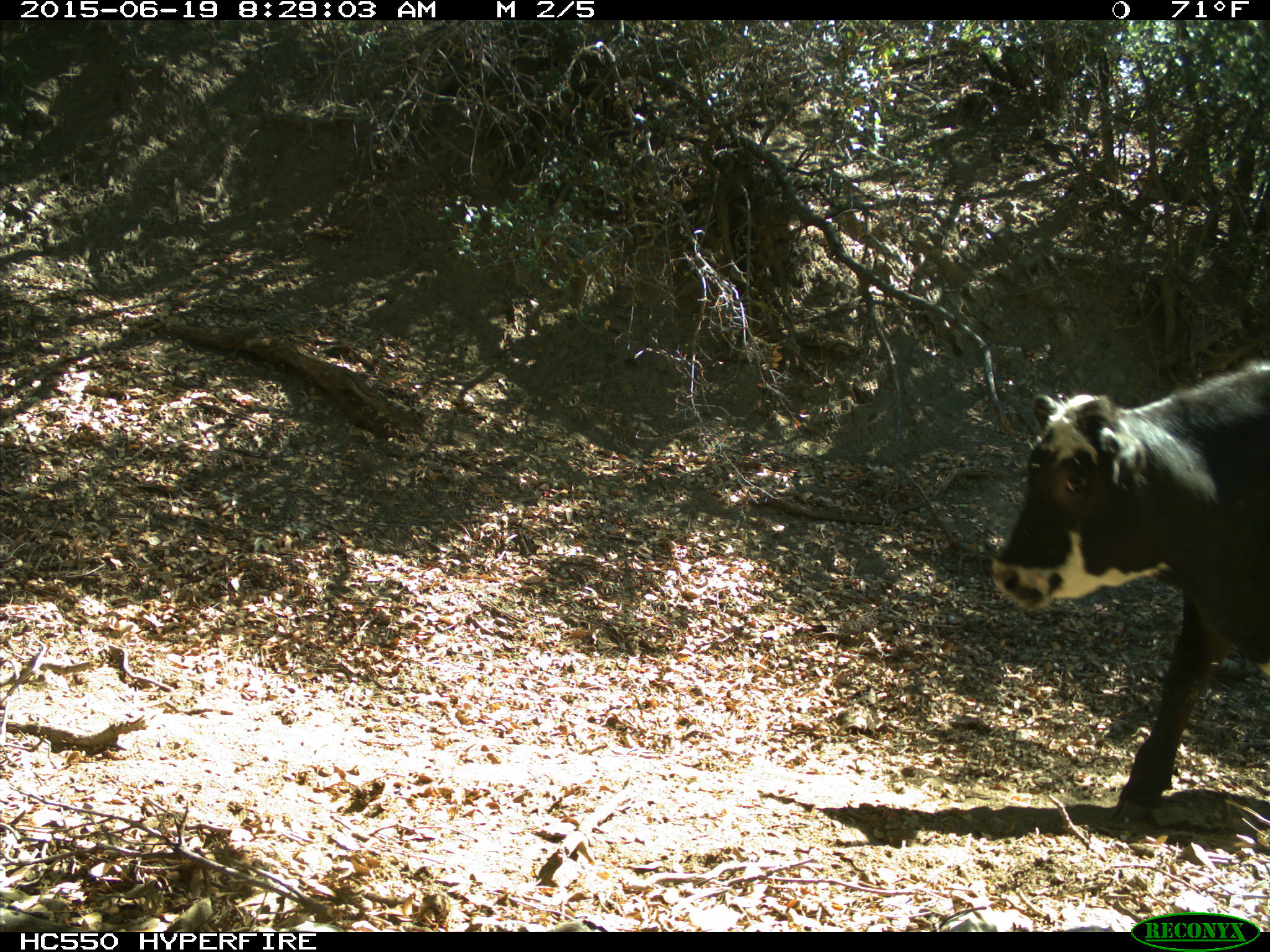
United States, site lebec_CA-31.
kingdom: Animalia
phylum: Chordata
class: Mammalia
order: Artiodactyla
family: Bovidae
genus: Bos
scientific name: Bos taurus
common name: domestic cow